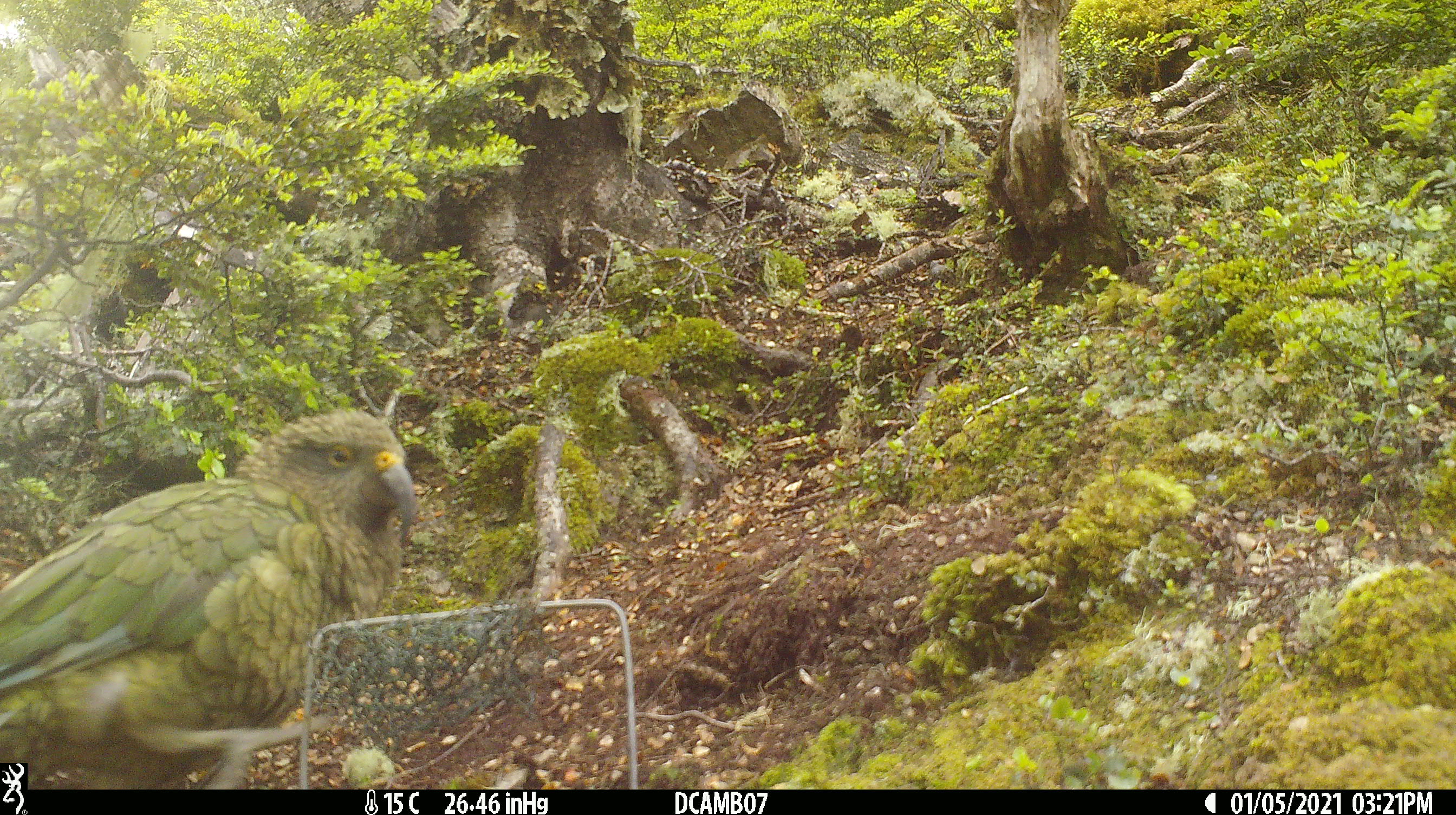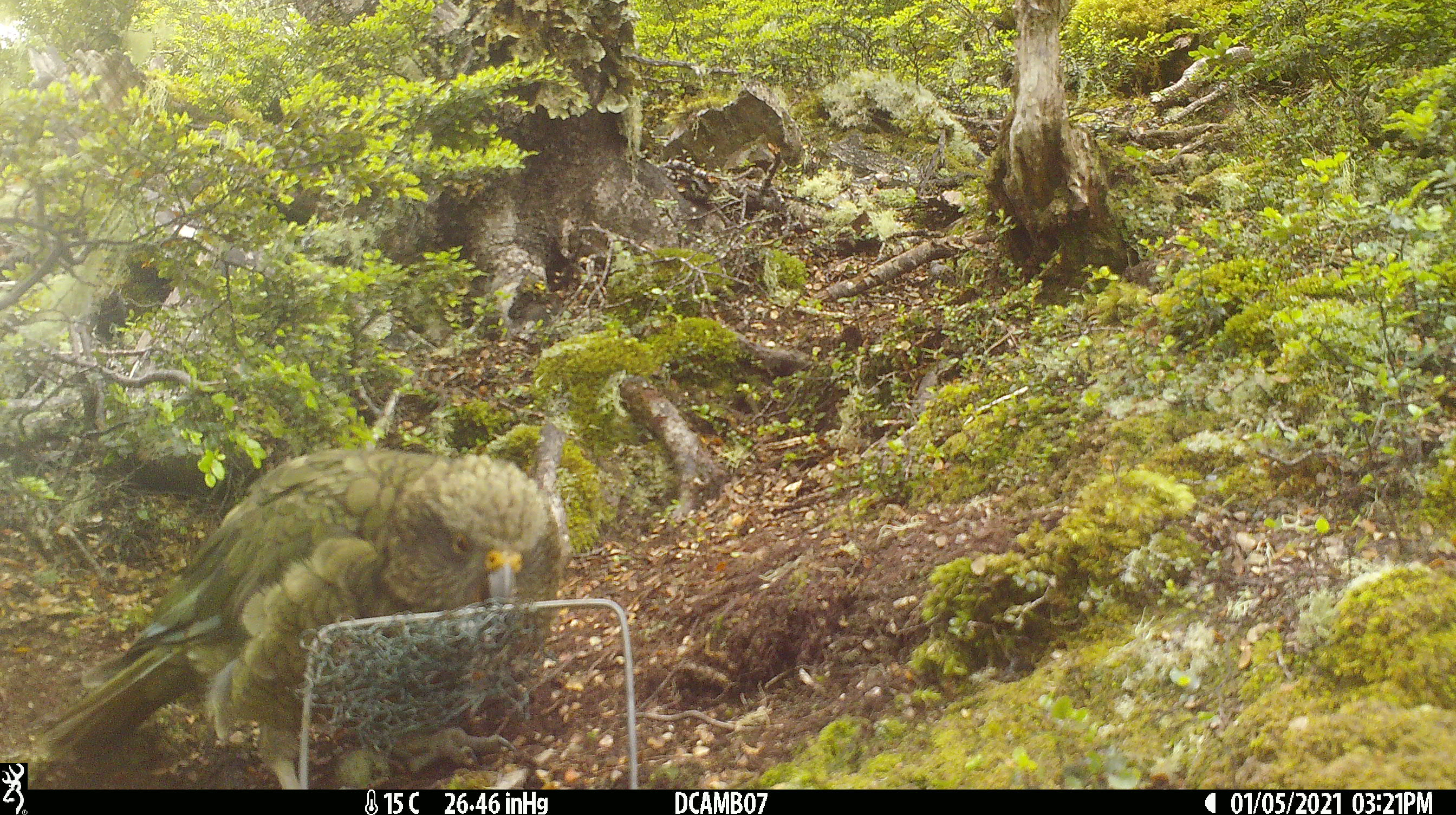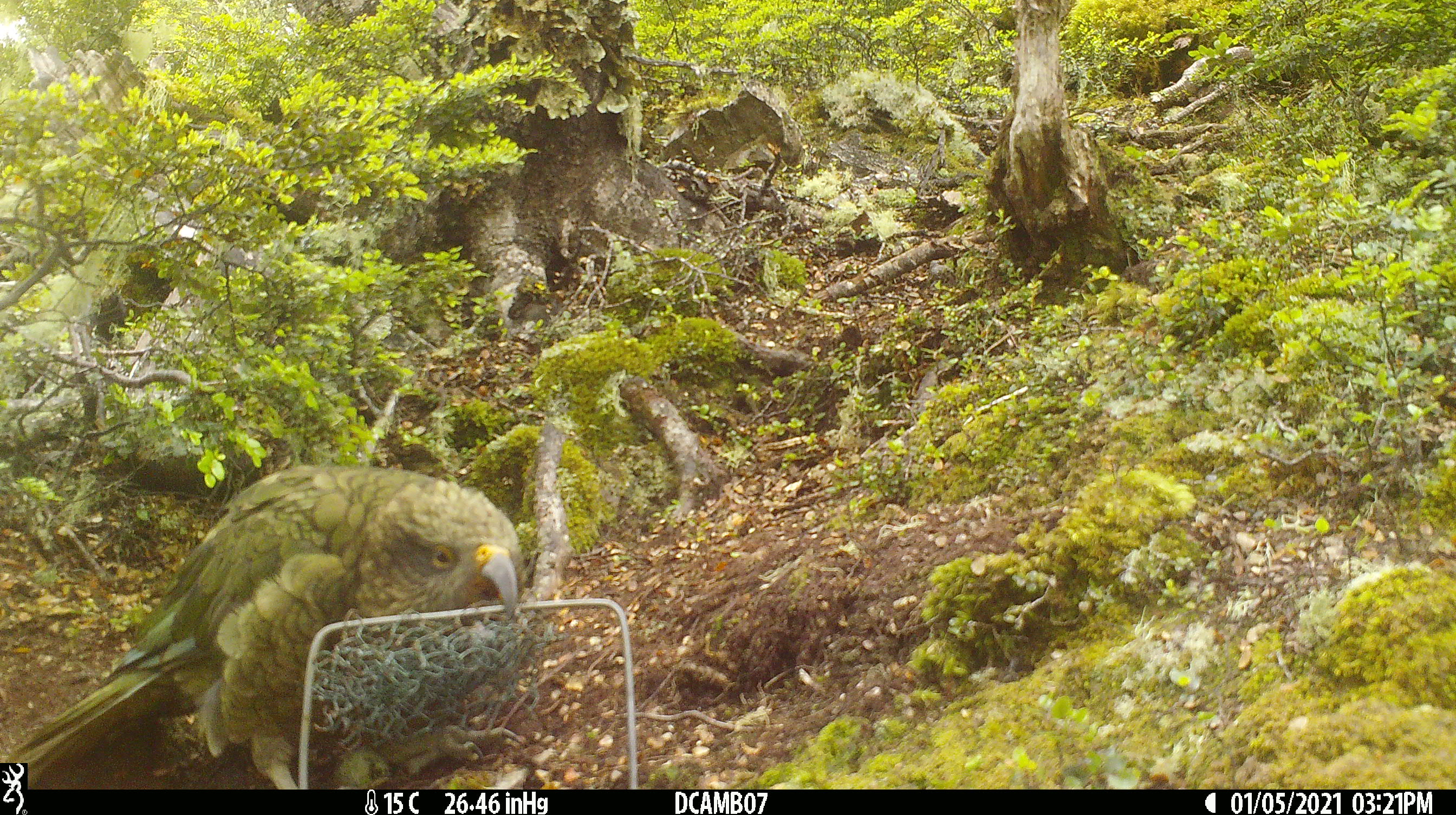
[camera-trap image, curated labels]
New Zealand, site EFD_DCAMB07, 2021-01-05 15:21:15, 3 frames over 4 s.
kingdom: Animalia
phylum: Chordata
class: Aves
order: Psittaciformes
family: Strigopidae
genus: Nestor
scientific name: Nestor notabilis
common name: kea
Kea (Nestor notabilis).